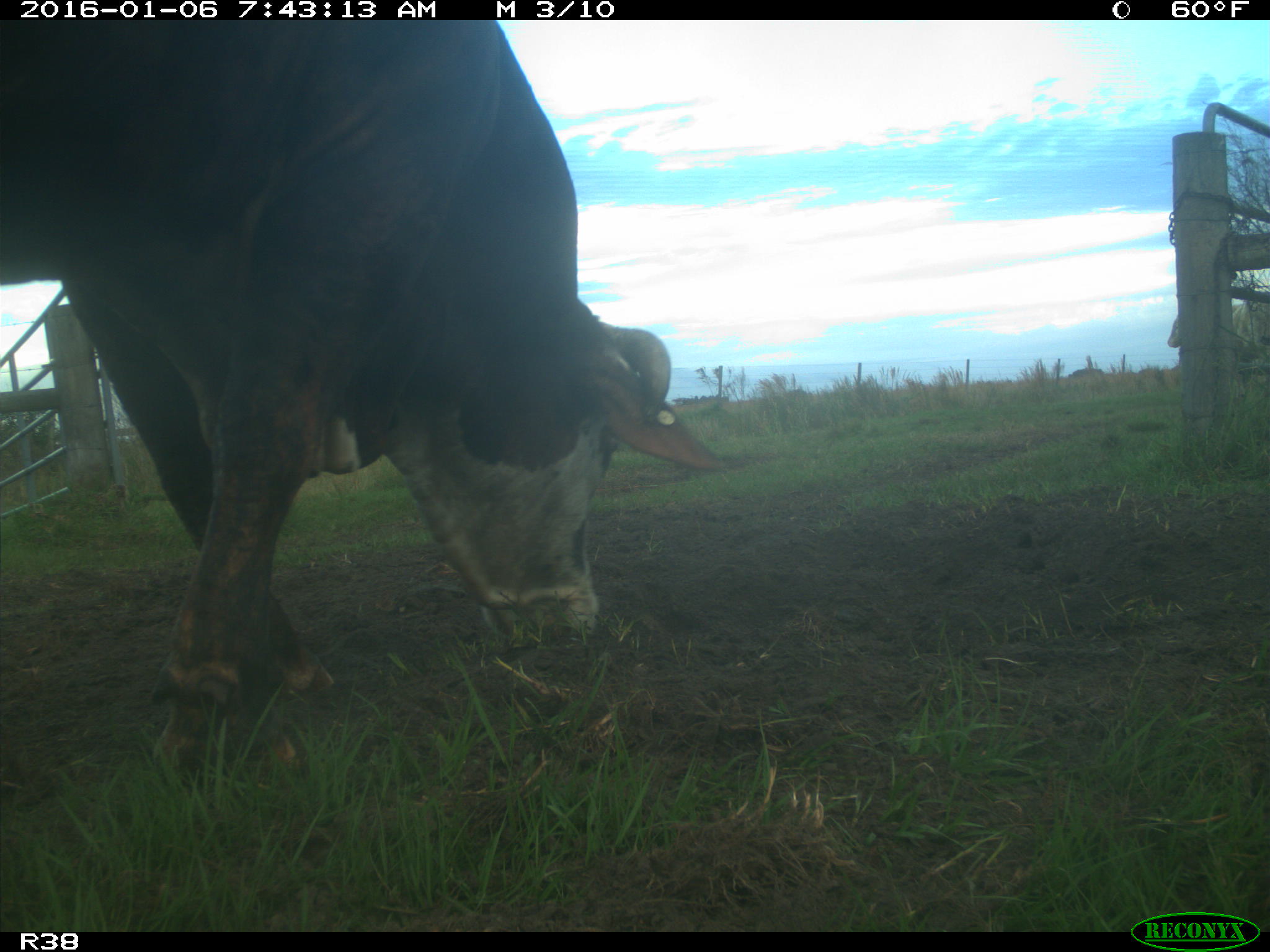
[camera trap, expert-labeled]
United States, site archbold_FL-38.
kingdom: Animalia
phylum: Chordata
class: Mammalia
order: Artiodactyla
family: Bovidae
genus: Bos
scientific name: Bos taurus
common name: domestic cow